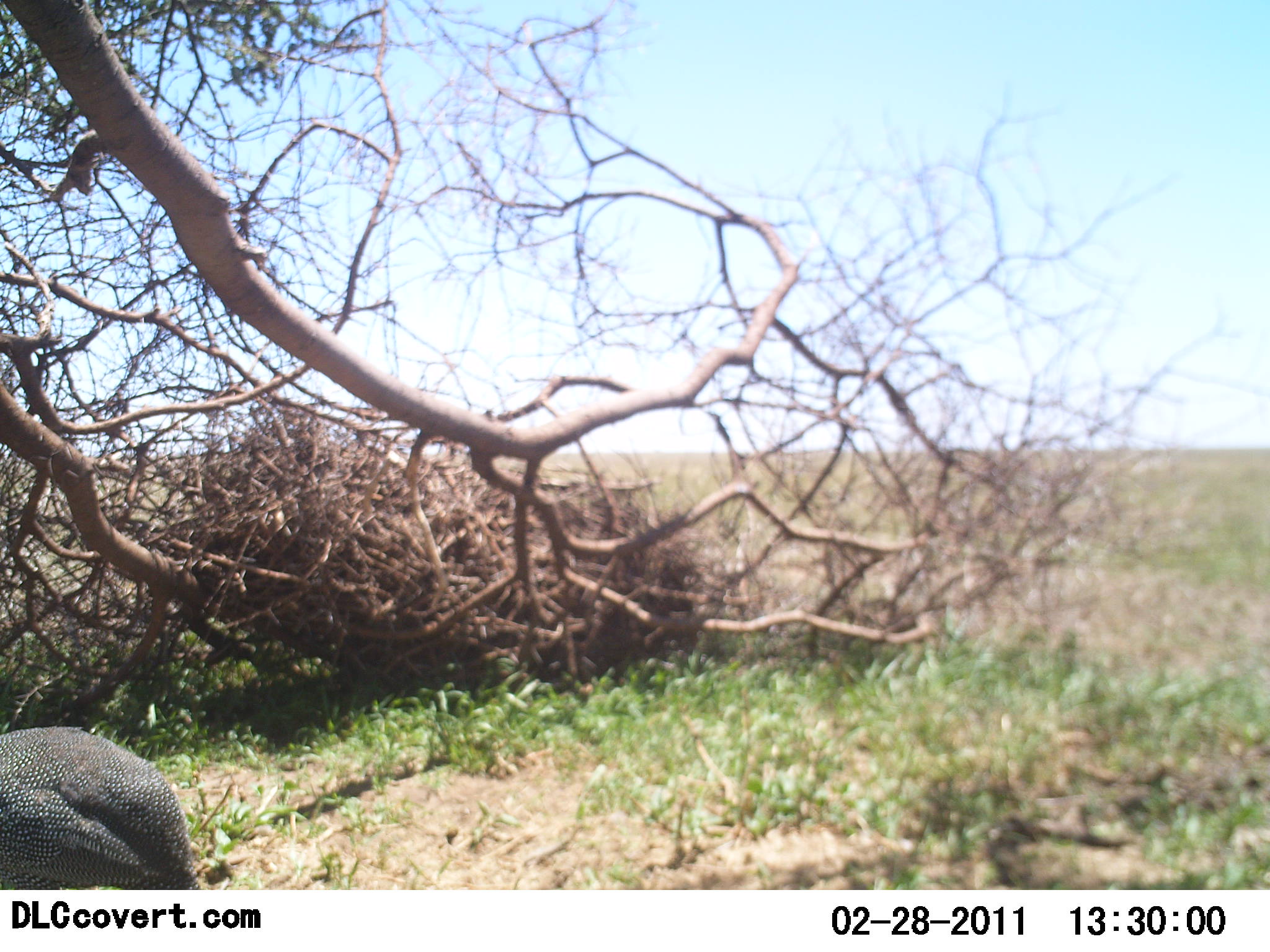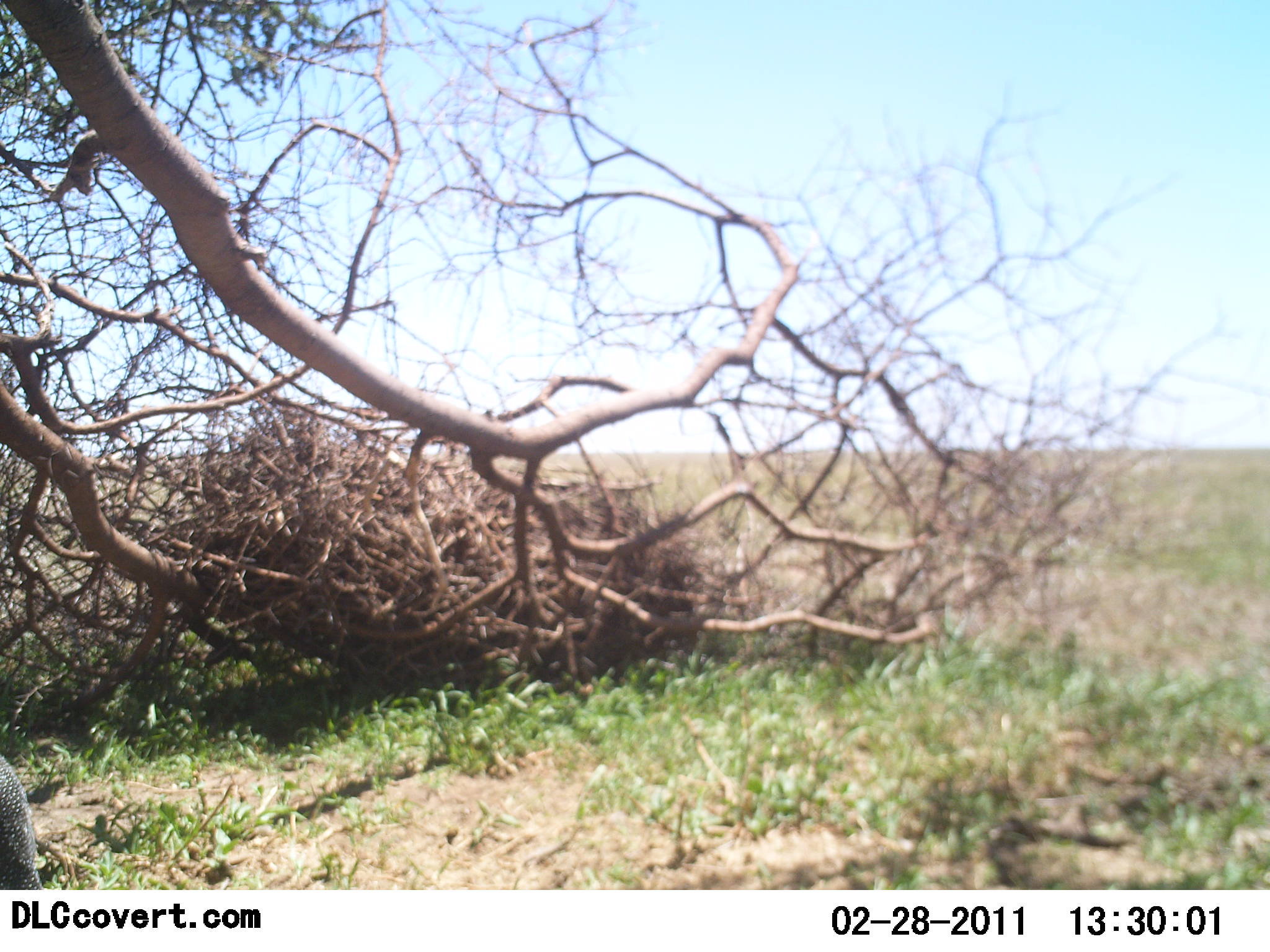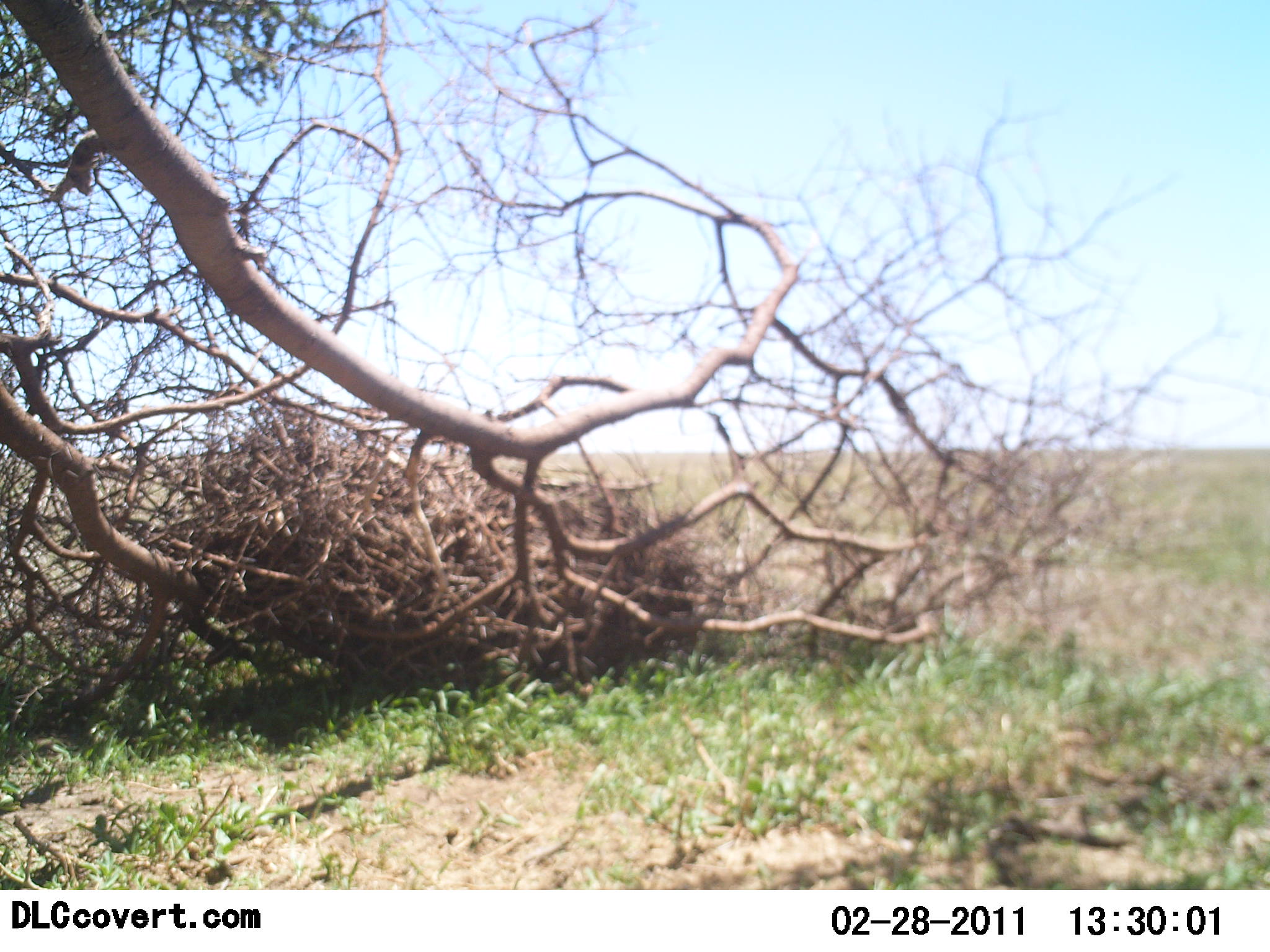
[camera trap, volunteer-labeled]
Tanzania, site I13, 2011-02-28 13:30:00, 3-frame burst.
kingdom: Animalia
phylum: Chordata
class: Aves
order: Galliformes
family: Numididae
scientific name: Numididae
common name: guinea fowl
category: guineafowl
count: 1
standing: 9%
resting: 0%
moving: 100%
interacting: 0%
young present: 0%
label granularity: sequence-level